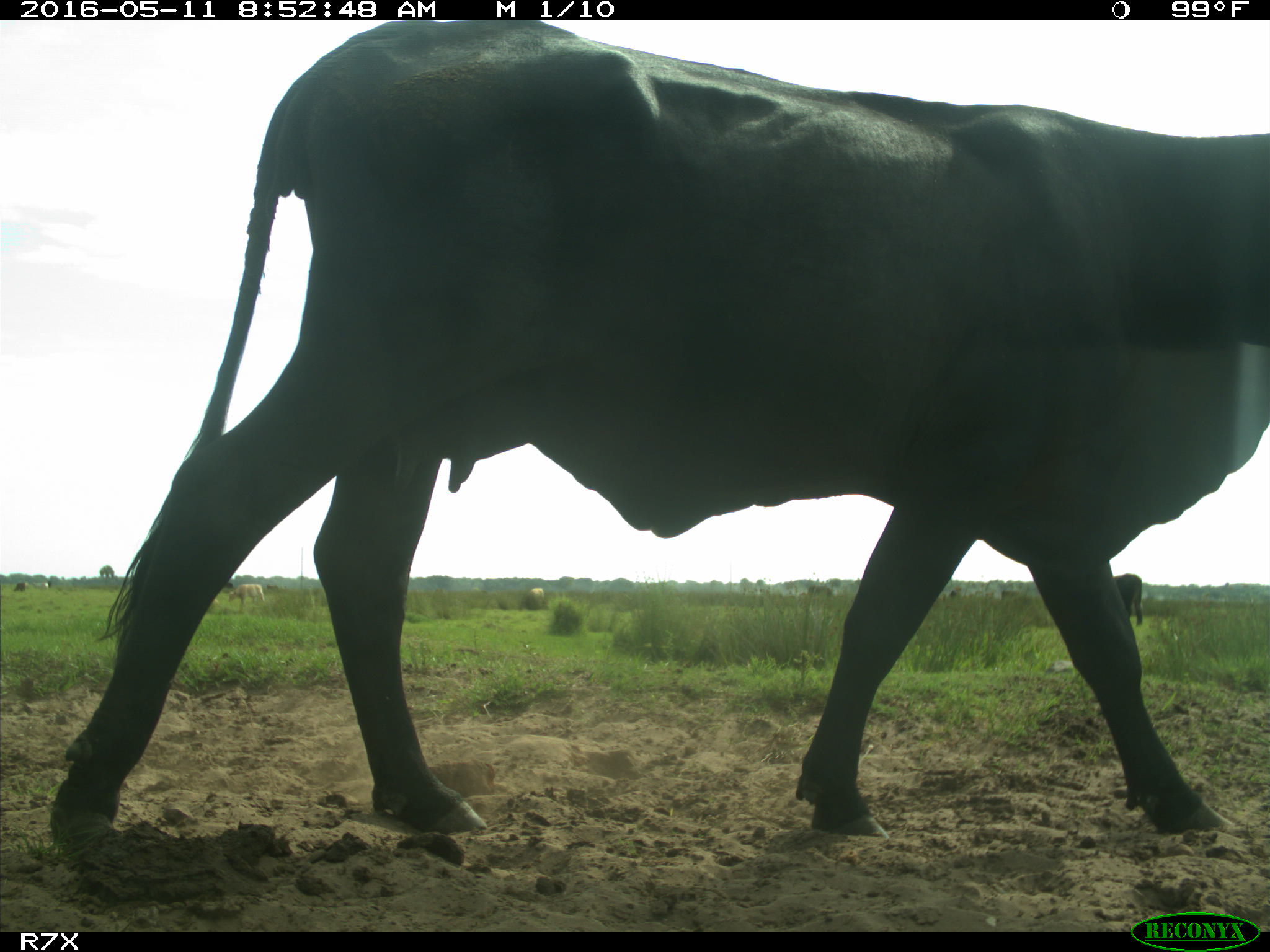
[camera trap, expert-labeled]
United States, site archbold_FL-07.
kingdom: Animalia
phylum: Chordata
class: Mammalia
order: Artiodactyla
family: Bovidae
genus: Bos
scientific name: Bos taurus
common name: domestic cow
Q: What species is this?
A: Bos taurus (domestic cow).